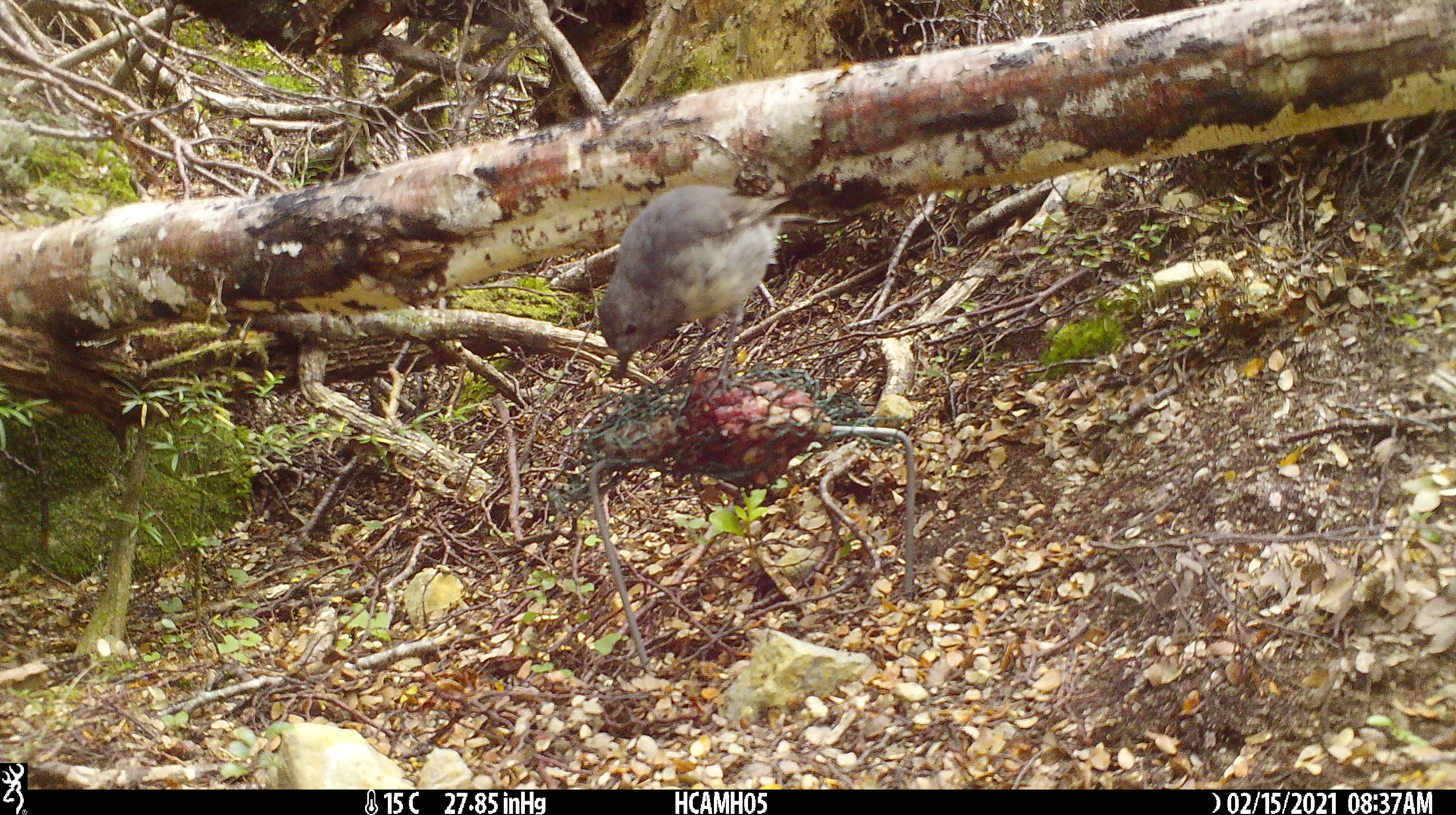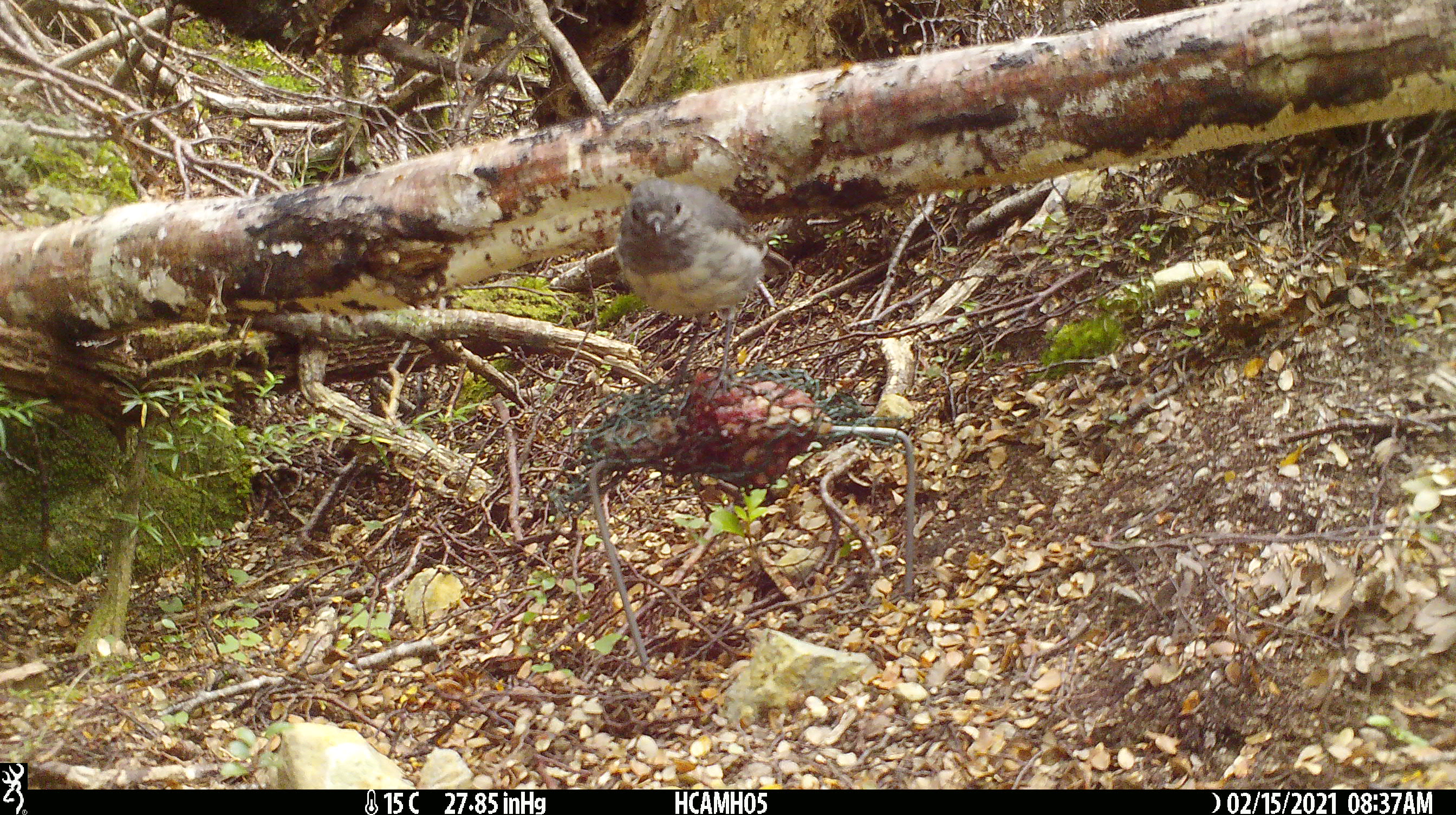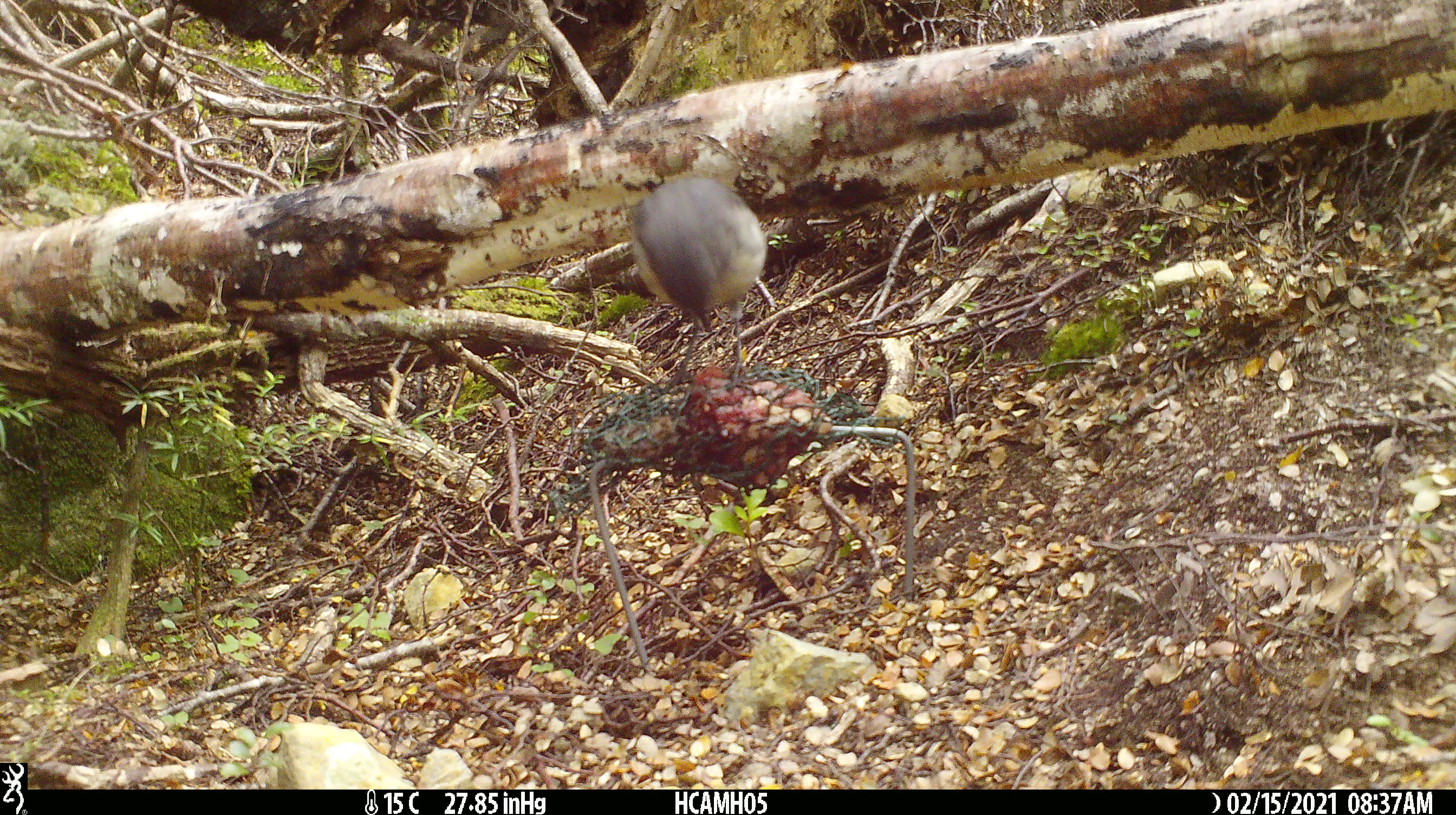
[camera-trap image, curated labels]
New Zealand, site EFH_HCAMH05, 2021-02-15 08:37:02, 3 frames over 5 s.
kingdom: Animalia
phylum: Chordata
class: Aves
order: Passeriformes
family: Petroicidae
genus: Petroica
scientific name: Petroica australis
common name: new zealand robin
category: robin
Robin (new zealand robin) (Petroica australis).